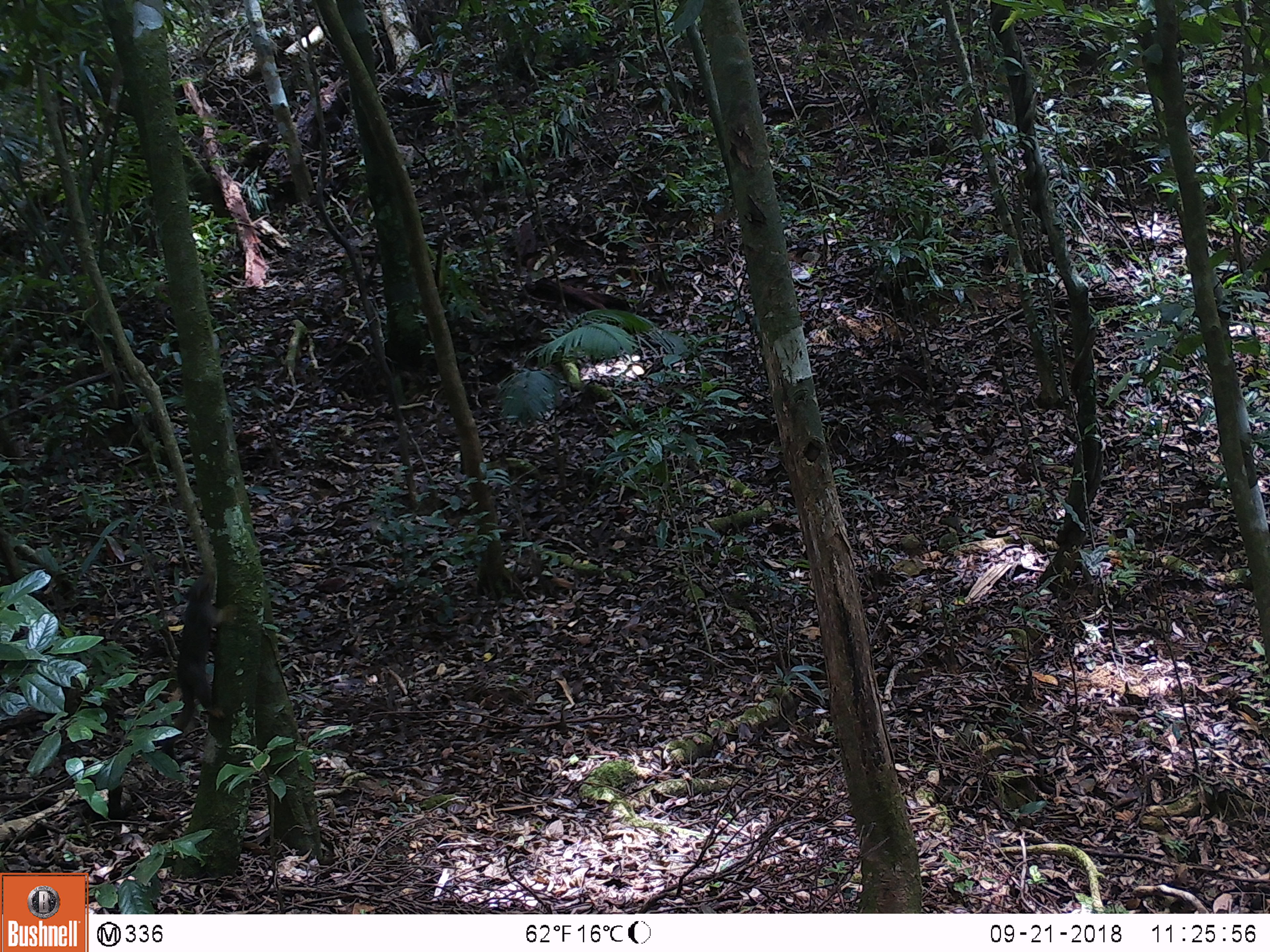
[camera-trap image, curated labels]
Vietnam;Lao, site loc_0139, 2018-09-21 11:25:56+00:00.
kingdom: Animalia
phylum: Chordata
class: Mammalia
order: Rodentia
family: Sciuridae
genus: Callosciurus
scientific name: Callosciurus erythraeus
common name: pallas's squirrel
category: pallass squirrel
Pallass squirrel (pallas's squirrel) (Callosciurus erythraeus). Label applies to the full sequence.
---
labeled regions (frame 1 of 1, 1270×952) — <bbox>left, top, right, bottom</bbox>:
pallass squirrel: <bbox>159, 567, 229, 772</bbox>